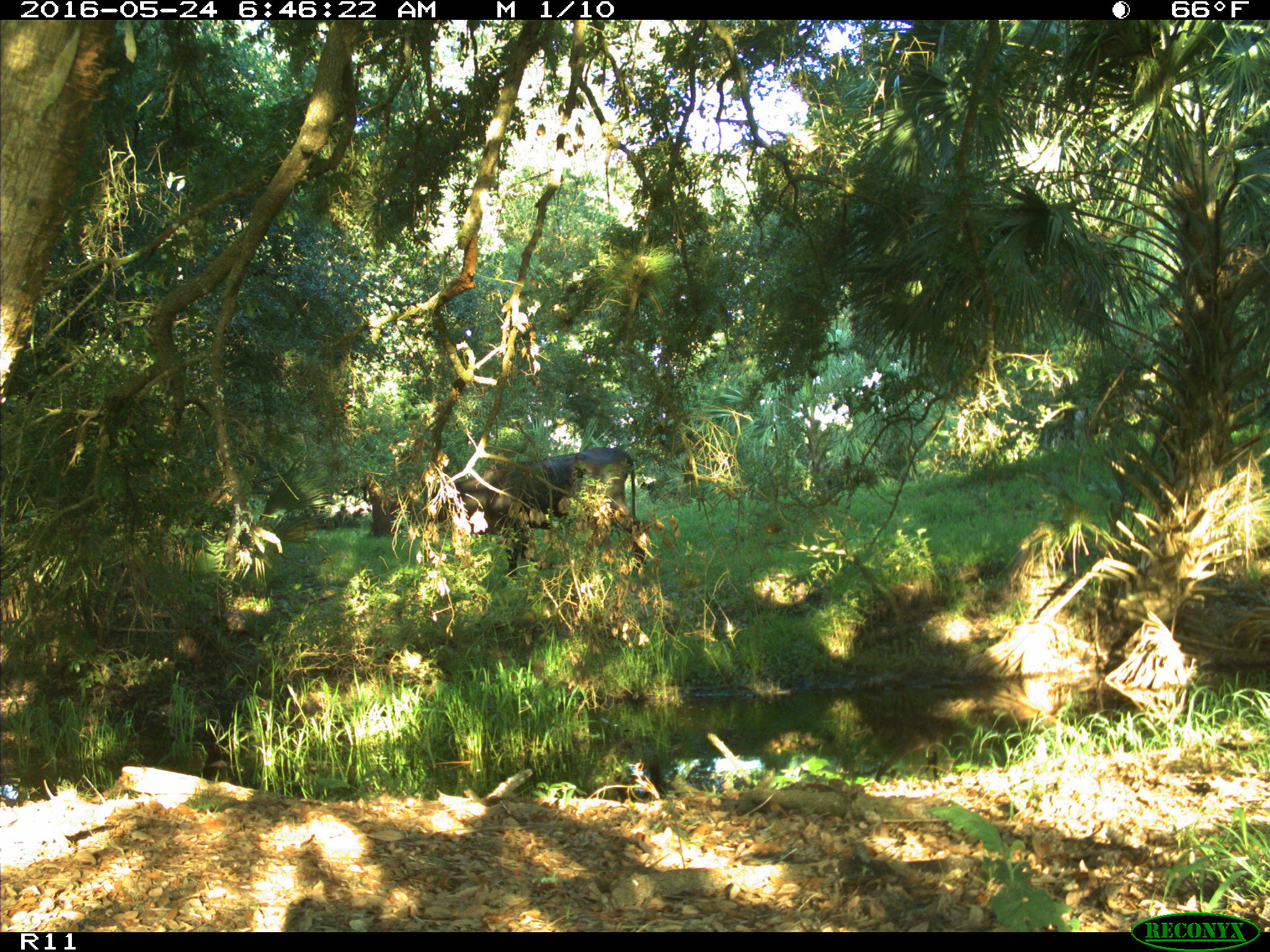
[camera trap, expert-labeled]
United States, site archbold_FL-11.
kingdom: Animalia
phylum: Chordata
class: Mammalia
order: Artiodactyla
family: Bovidae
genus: Bos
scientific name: Bos taurus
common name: domestic cow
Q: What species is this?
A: Bos taurus (domestic cow).